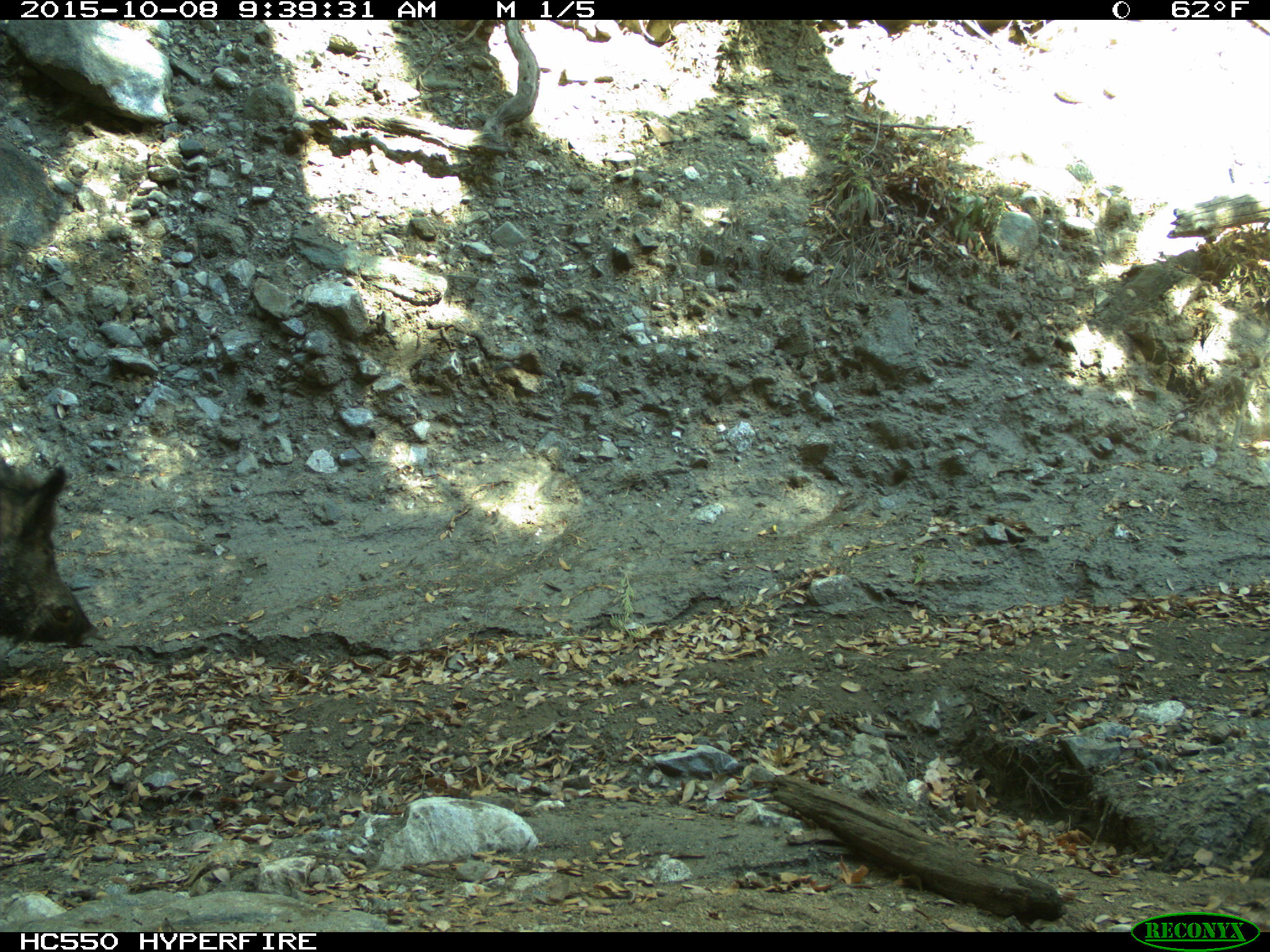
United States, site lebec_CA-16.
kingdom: Animalia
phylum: Chordata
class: Mammalia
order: Artiodactyla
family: Suidae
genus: Sus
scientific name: Sus scrofa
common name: wild boar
Sus scrofa (wild boar).